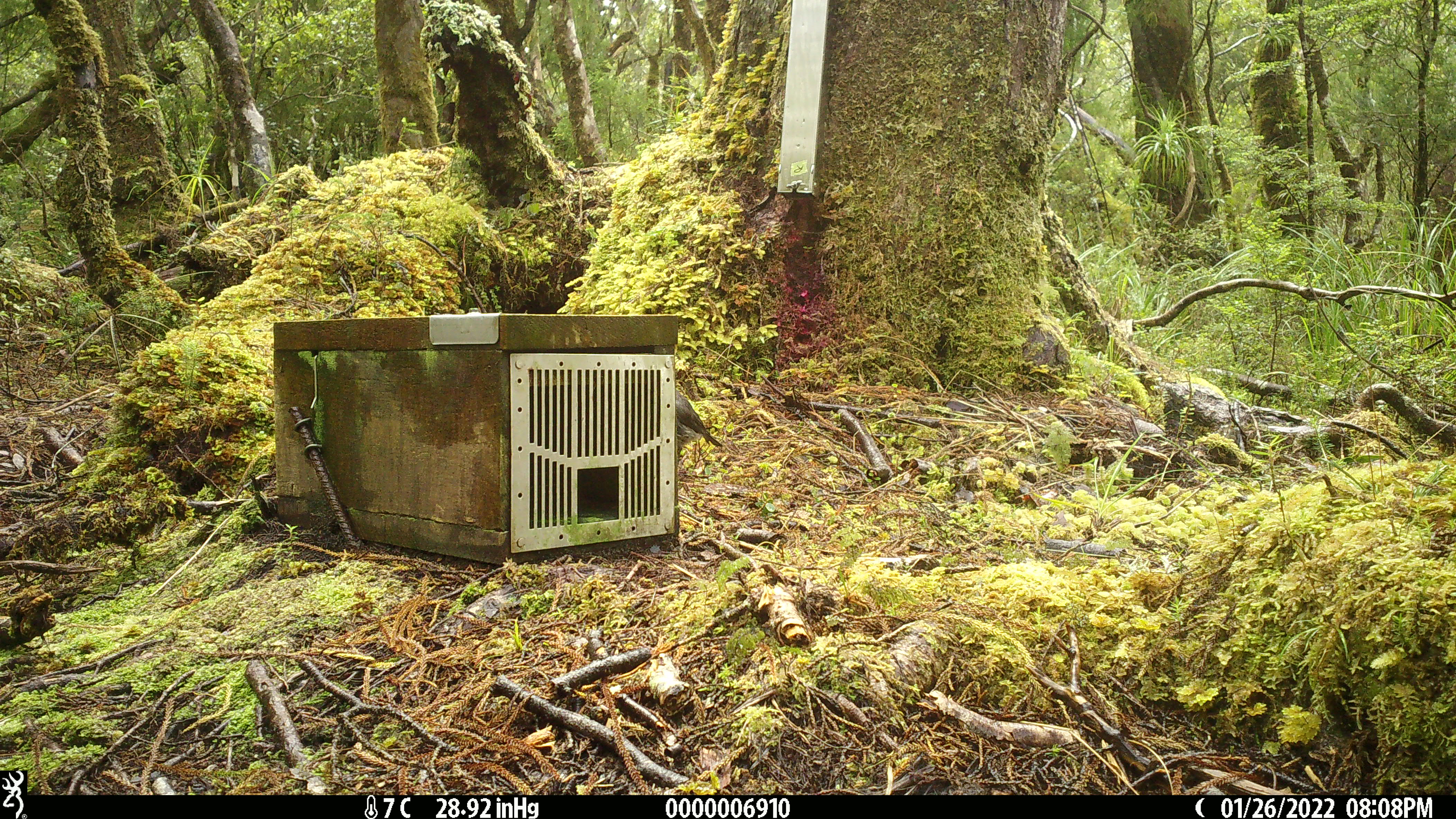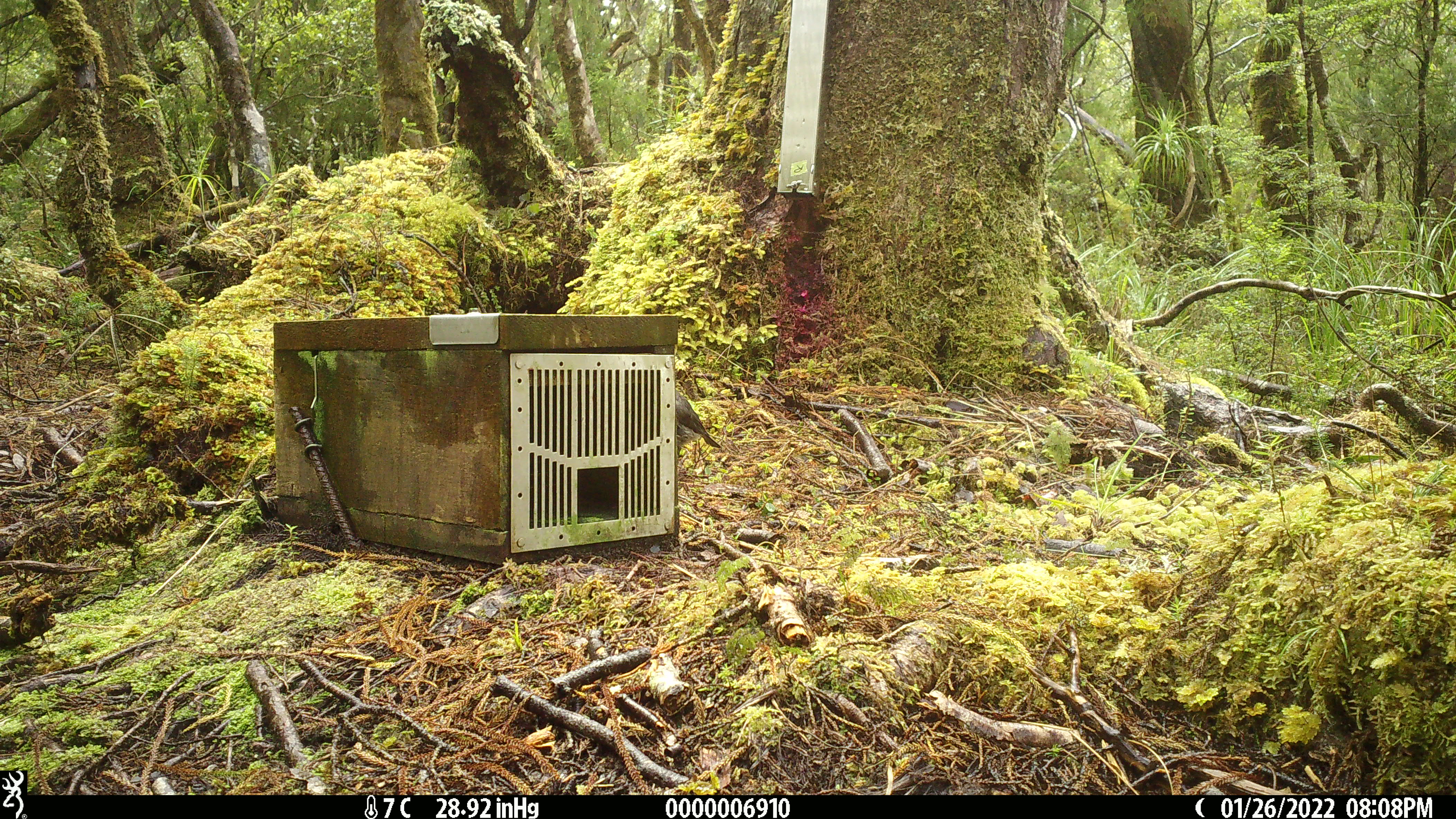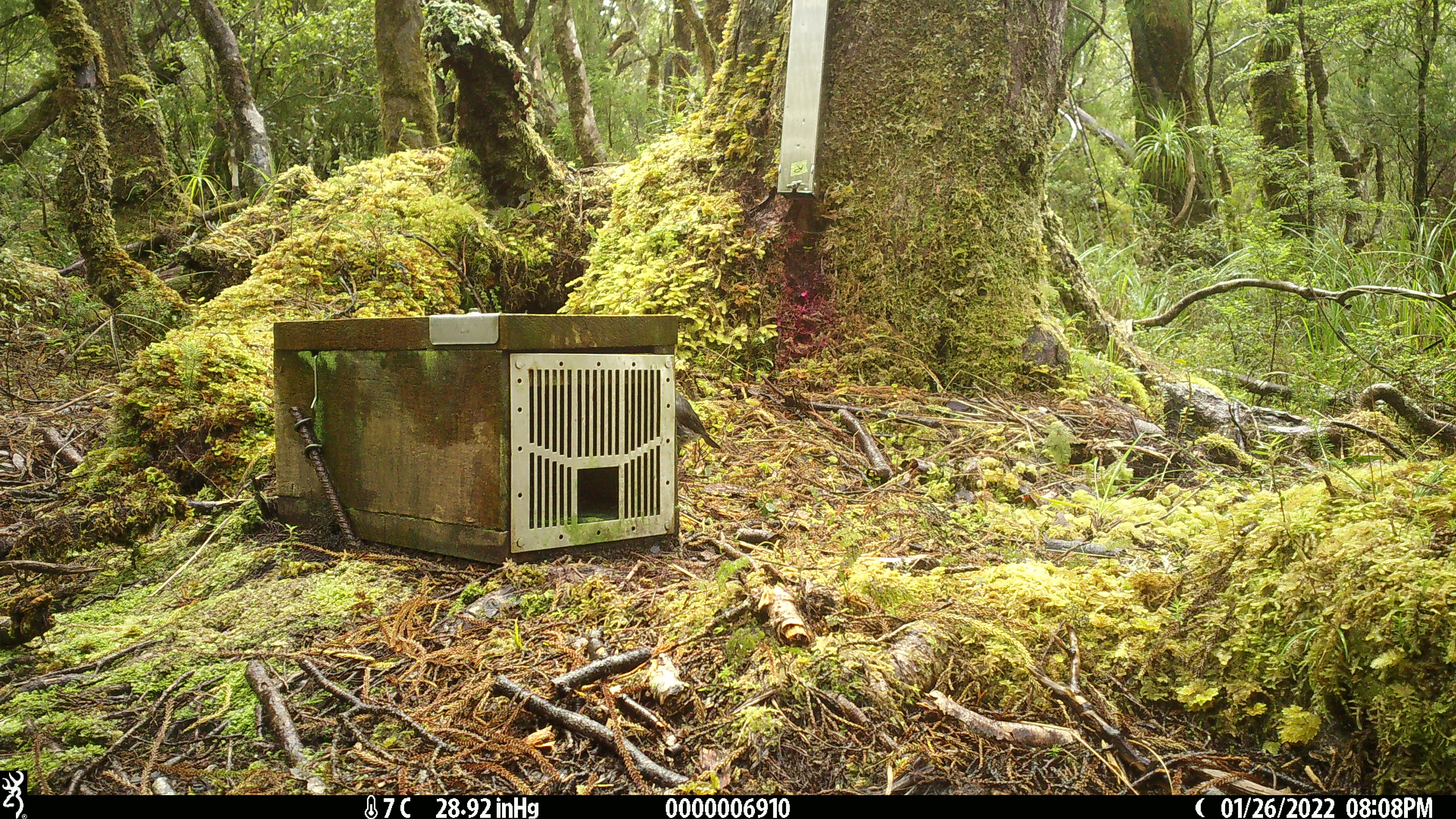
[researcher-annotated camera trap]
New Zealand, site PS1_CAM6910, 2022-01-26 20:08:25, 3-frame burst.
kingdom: Animalia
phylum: Chordata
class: Aves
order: Passeriformes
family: Petroicidae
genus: Petroica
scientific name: Petroica australis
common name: new zealand robin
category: robin